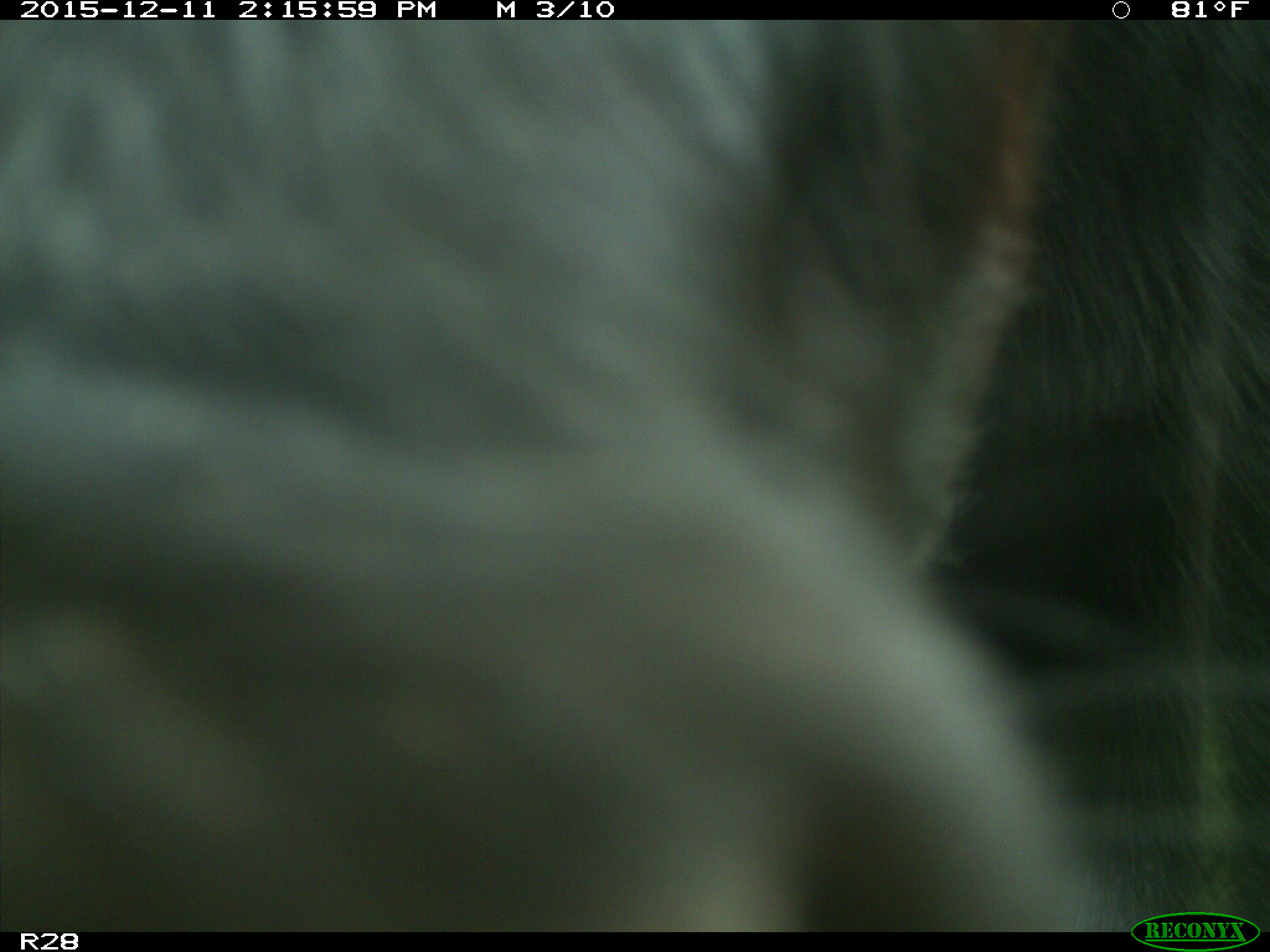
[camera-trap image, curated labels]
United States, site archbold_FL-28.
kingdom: Animalia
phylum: Chordata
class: Mammalia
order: Artiodactyla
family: Bovidae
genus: Bos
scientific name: Bos taurus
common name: domestic cow